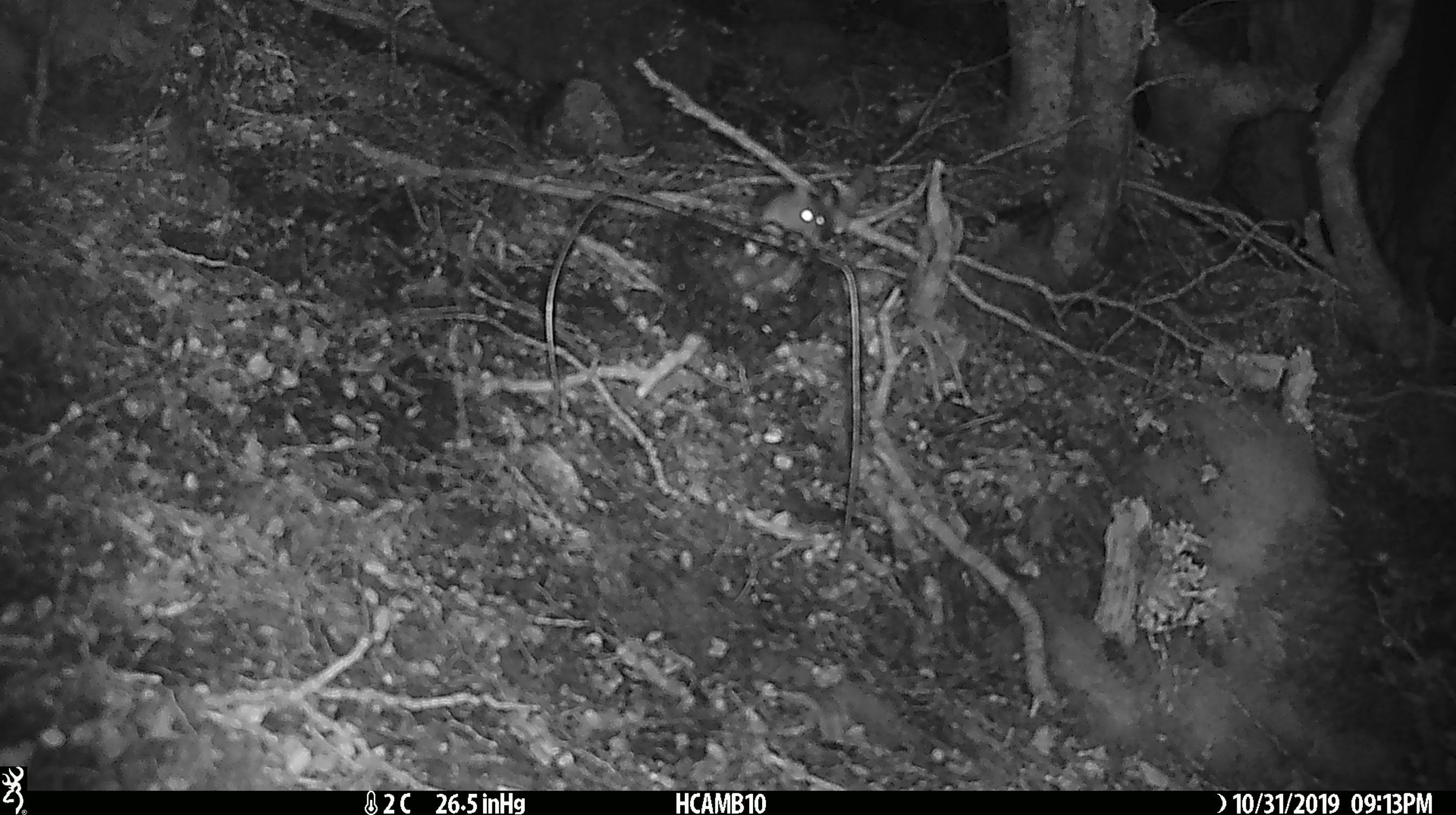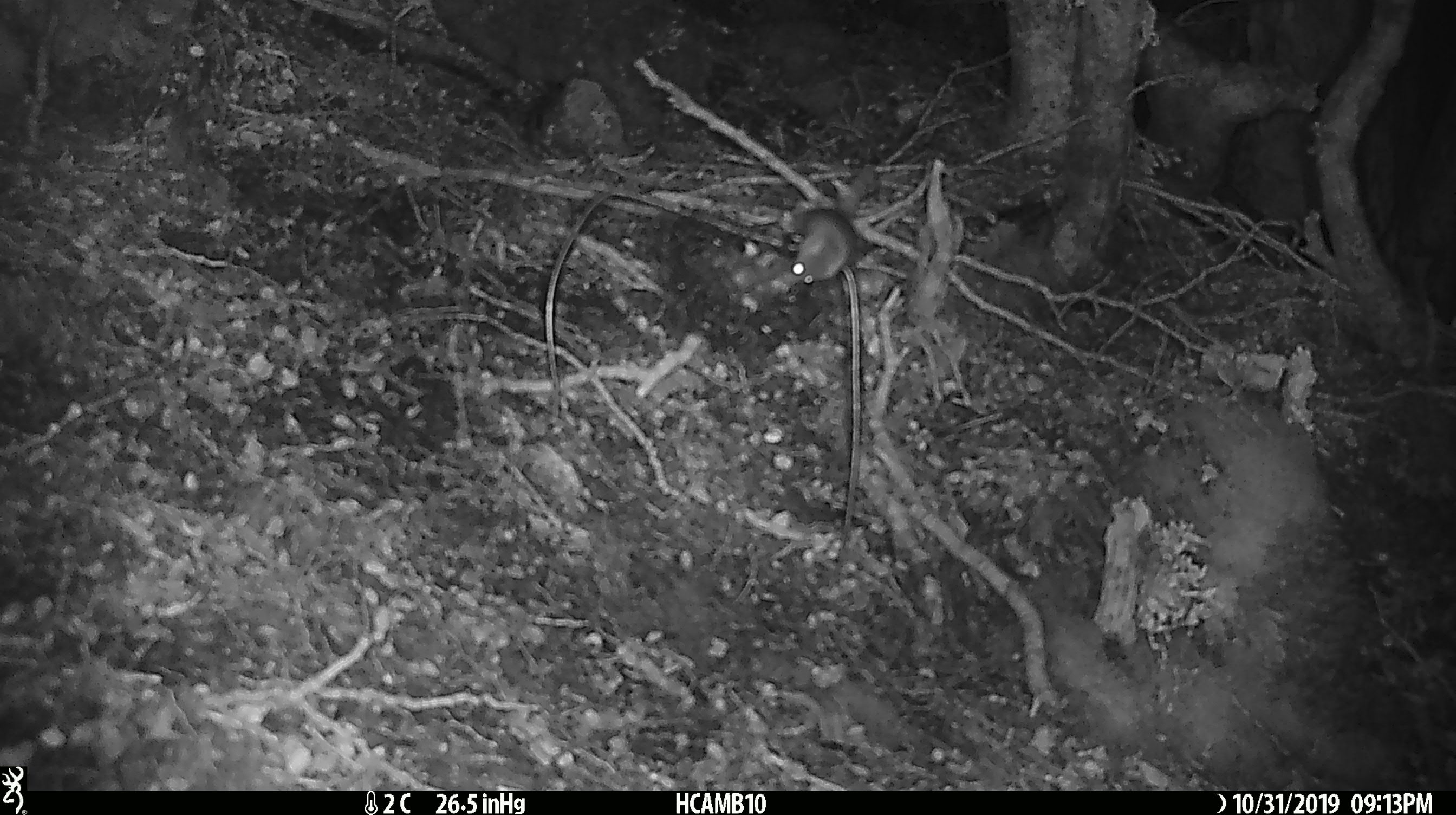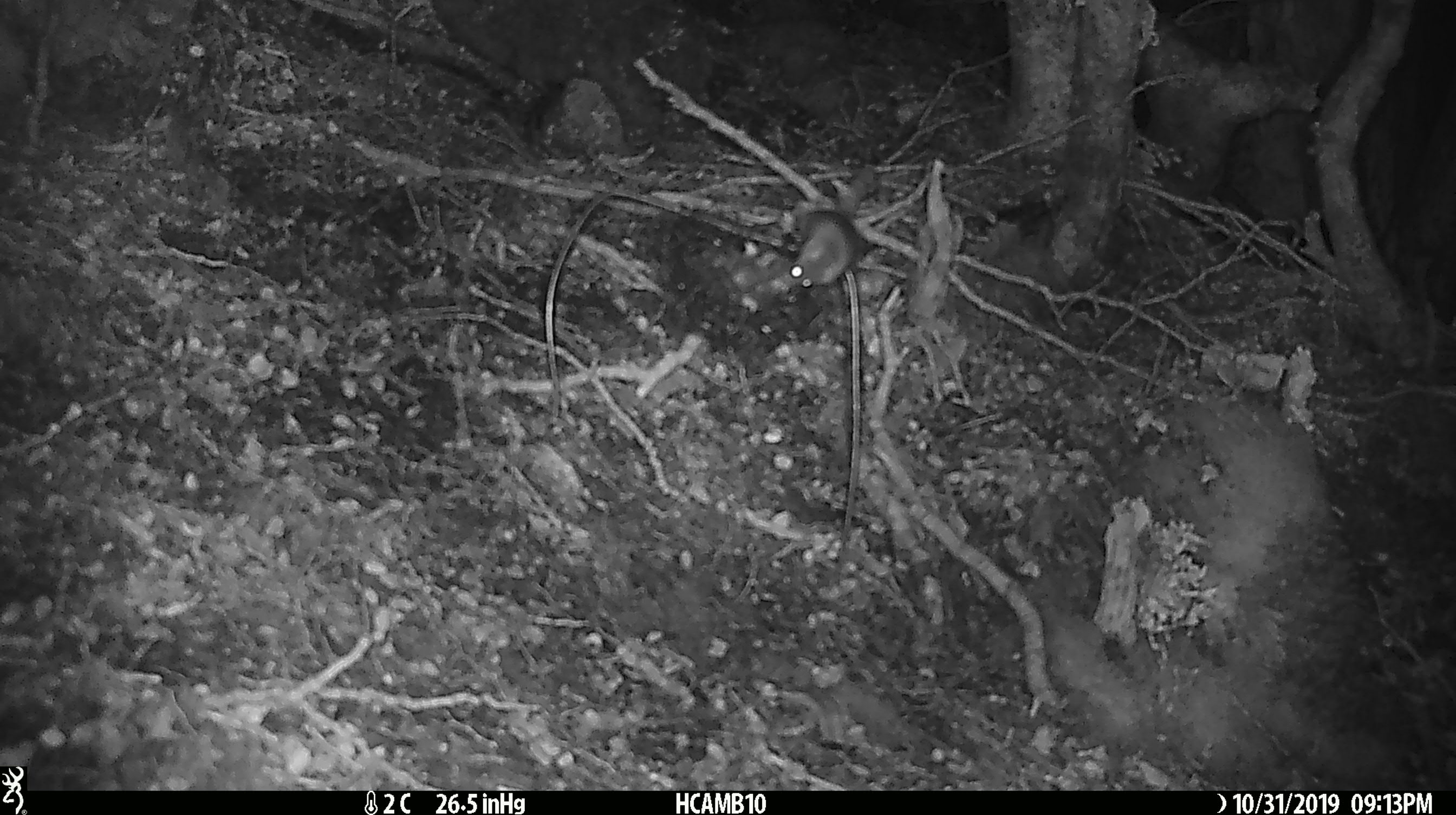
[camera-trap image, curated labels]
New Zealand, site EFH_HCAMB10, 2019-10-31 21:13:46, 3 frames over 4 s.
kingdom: Animalia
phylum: Chordata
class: Mammalia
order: Rodentia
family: Muridae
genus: Mus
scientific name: Mus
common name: mouse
Mouse (Mus).